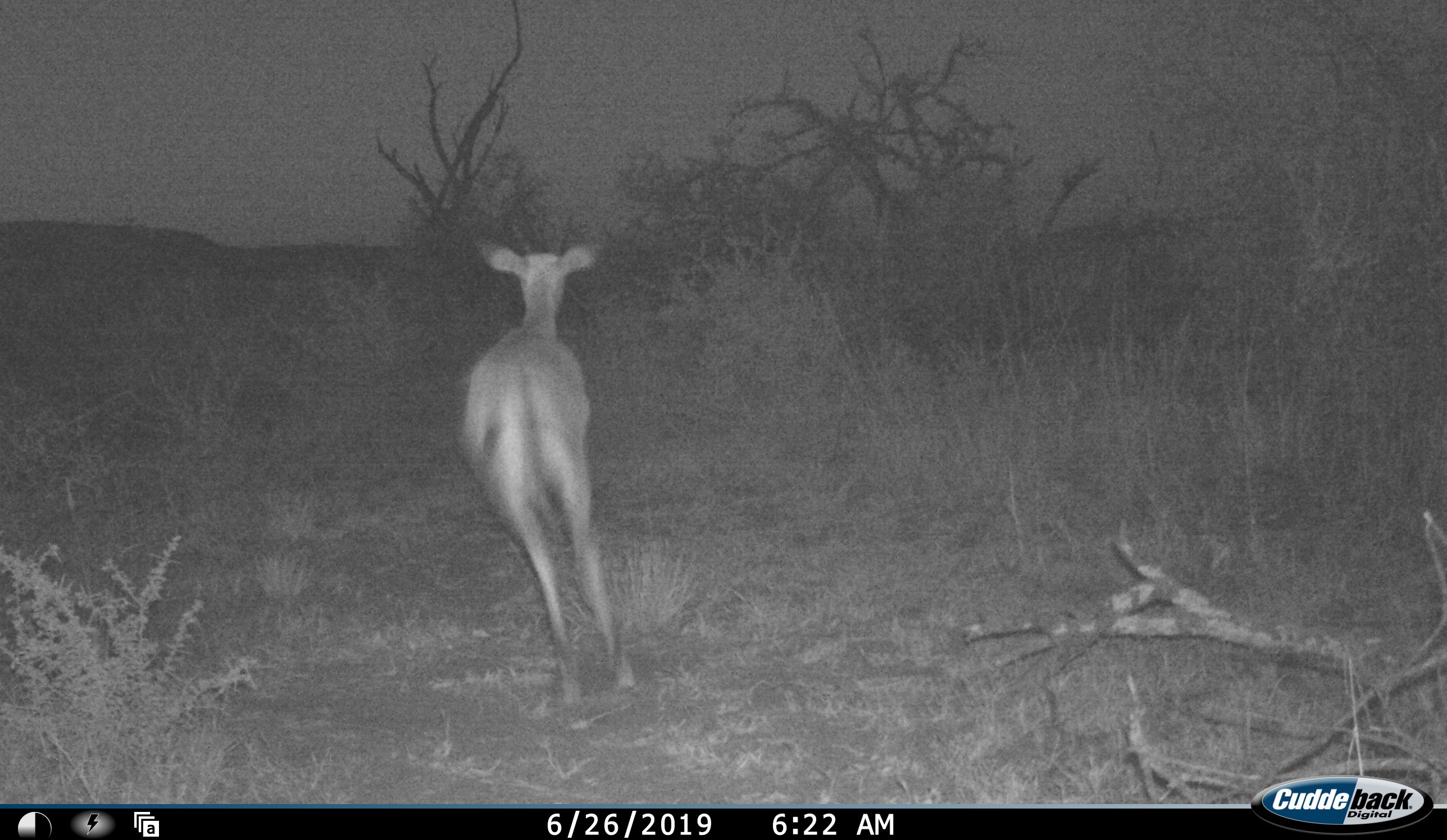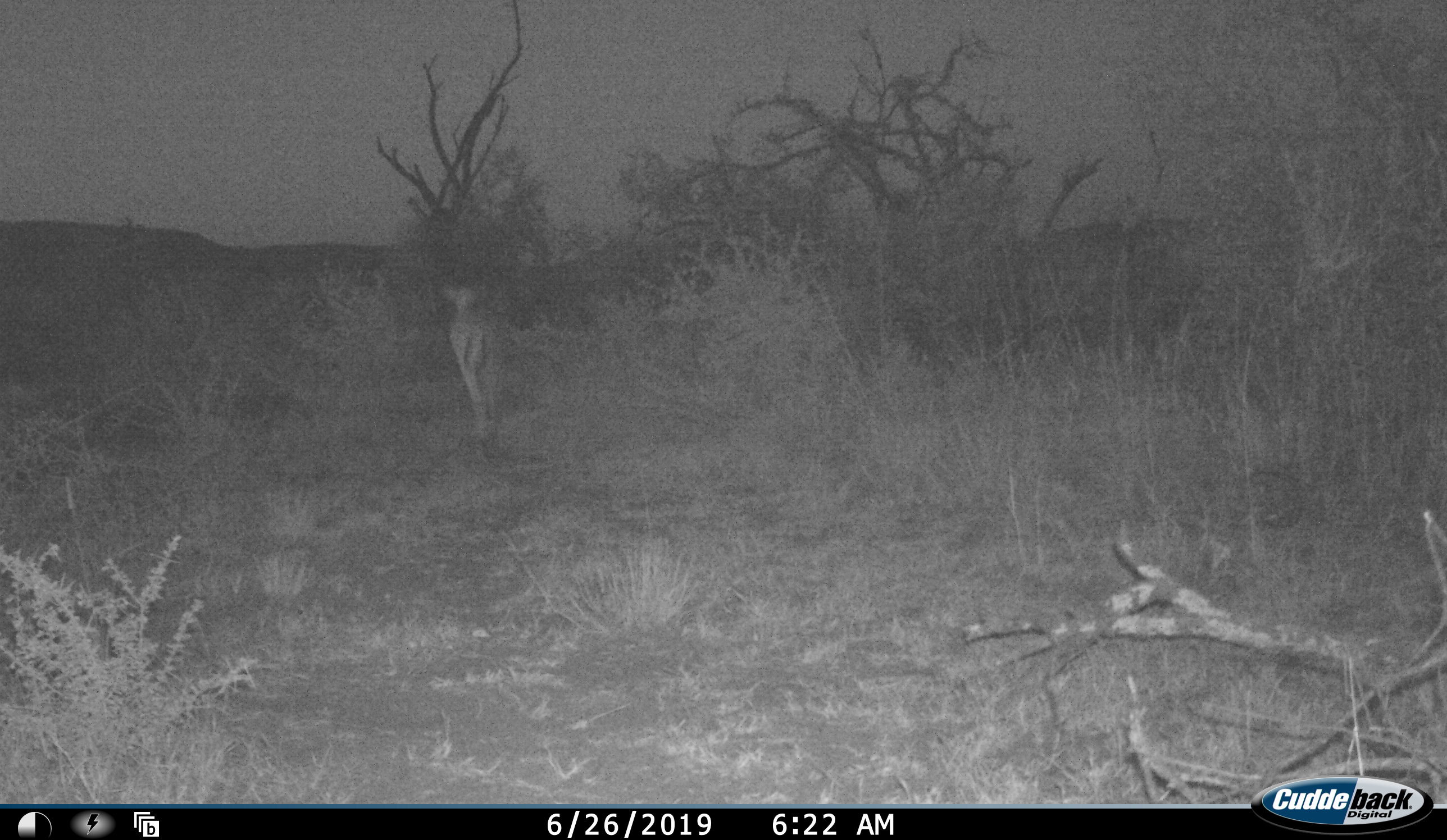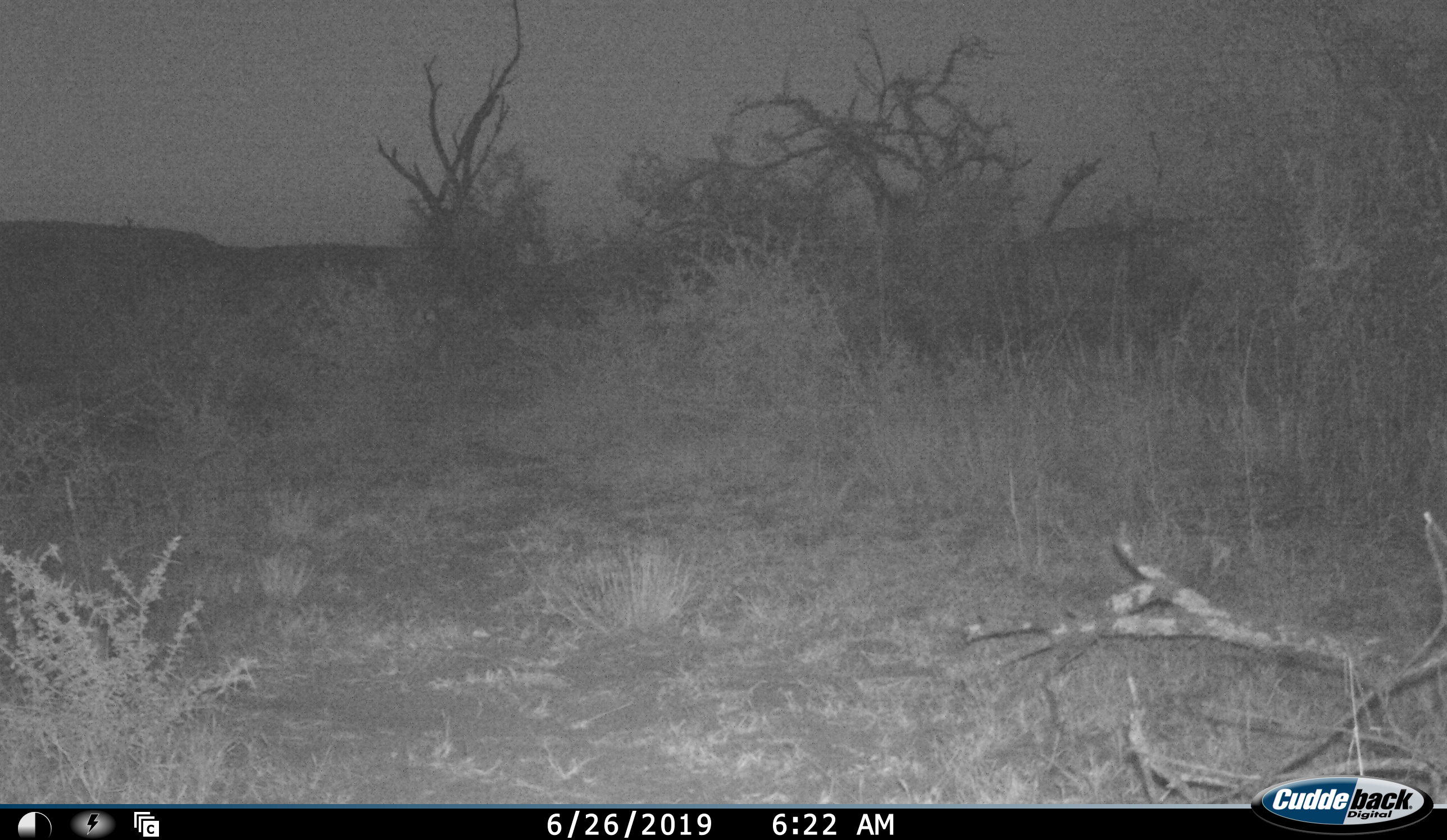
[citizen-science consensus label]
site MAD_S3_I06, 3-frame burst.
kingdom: Animalia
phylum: Chordata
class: Mammalia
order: Artiodactyla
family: Bovidae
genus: Aepyceros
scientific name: Aepyceros melampus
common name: impala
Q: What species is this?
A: Impala (Aepyceros melampus).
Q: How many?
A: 1.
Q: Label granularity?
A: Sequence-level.